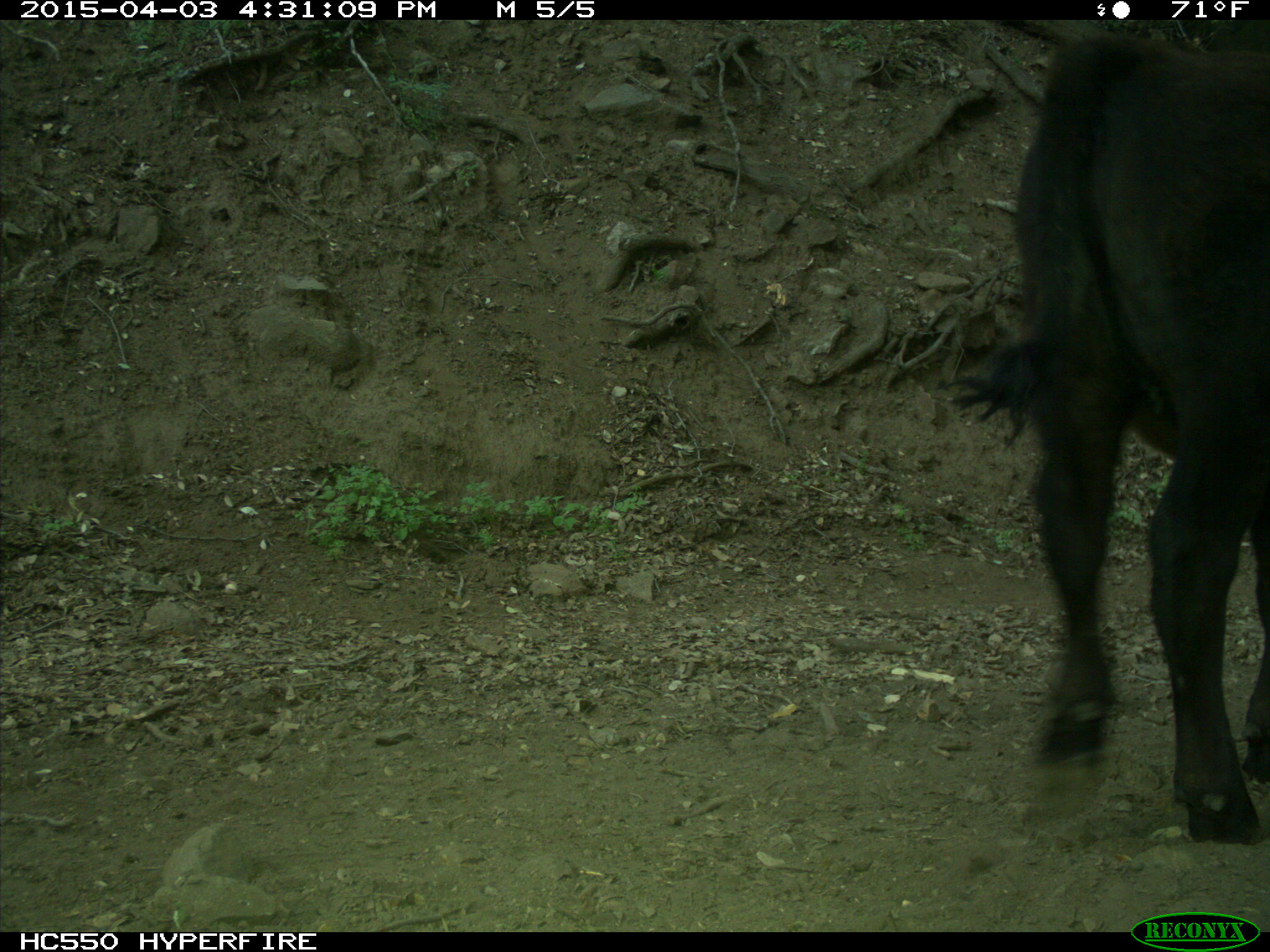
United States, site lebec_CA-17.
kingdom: Animalia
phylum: Chordata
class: Mammalia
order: Artiodactyla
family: Bovidae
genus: Bos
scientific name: Bos taurus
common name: domestic cow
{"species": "Bos taurus (domestic cow)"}